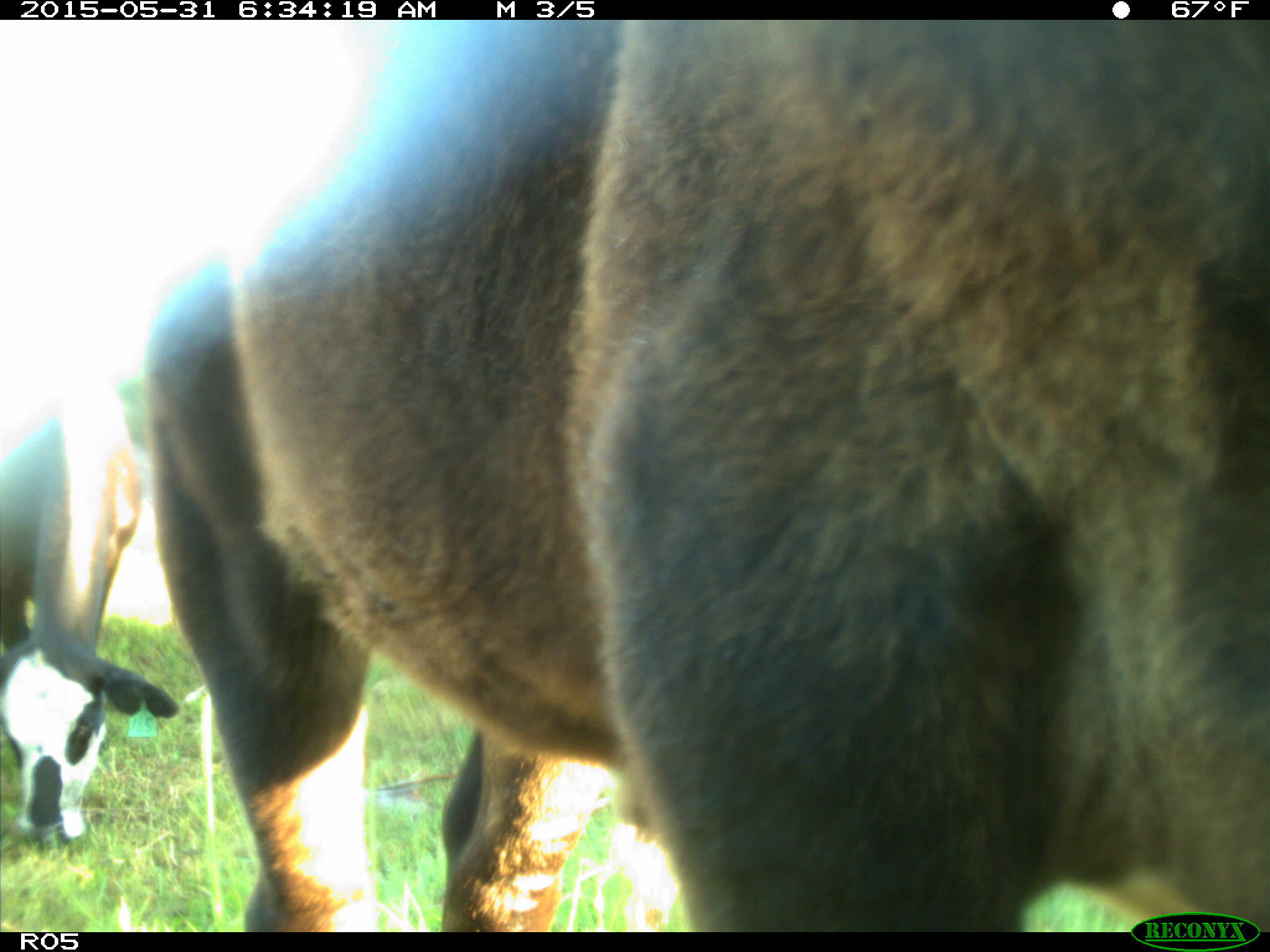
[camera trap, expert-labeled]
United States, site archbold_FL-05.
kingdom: Animalia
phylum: Chordata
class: Mammalia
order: Artiodactyla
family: Bovidae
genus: Bos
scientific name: Bos taurus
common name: domestic cow